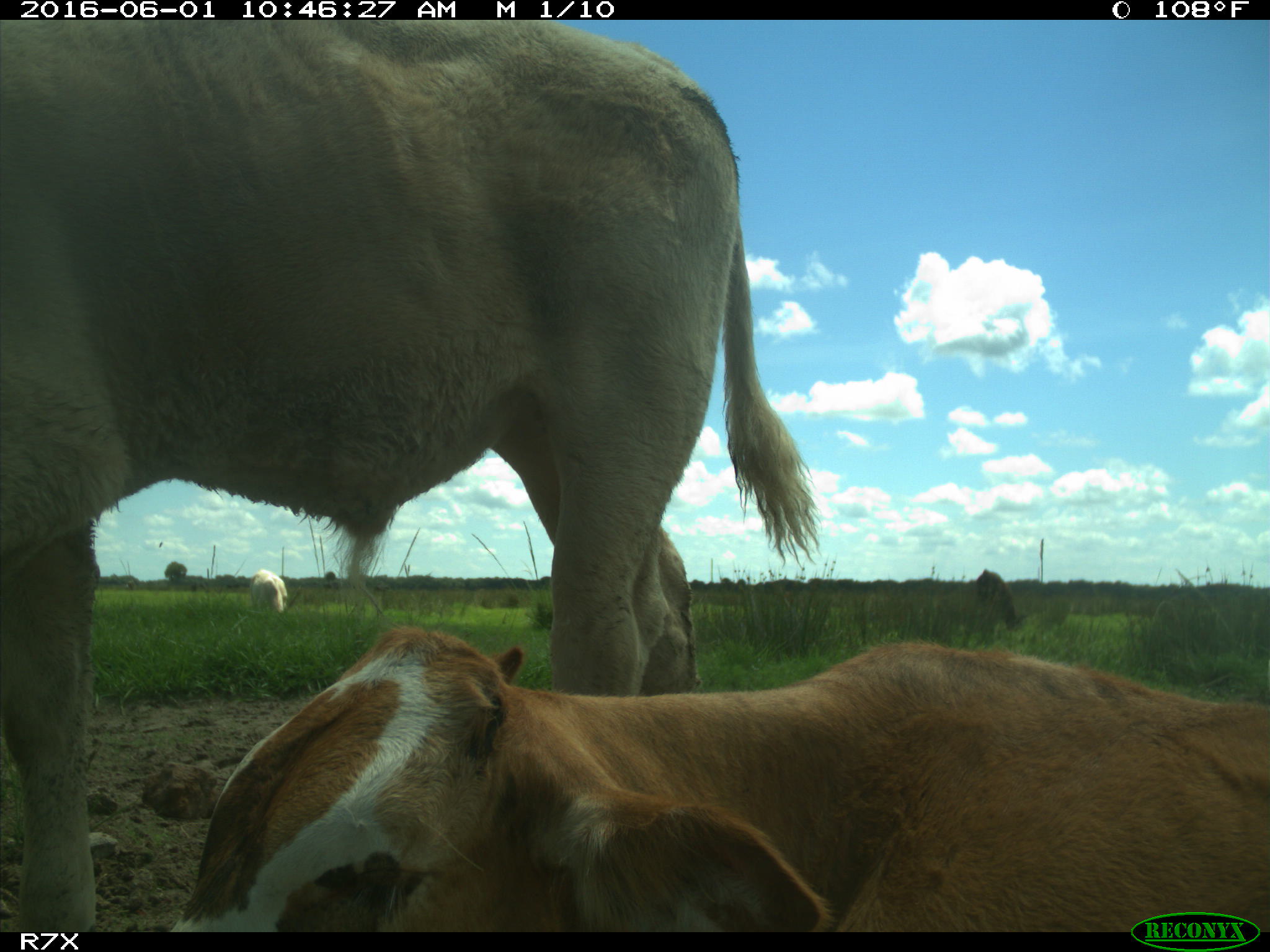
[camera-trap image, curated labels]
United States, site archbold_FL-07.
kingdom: Animalia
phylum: Chordata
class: Mammalia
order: Artiodactyla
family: Bovidae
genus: Bos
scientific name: Bos taurus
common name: domestic cow